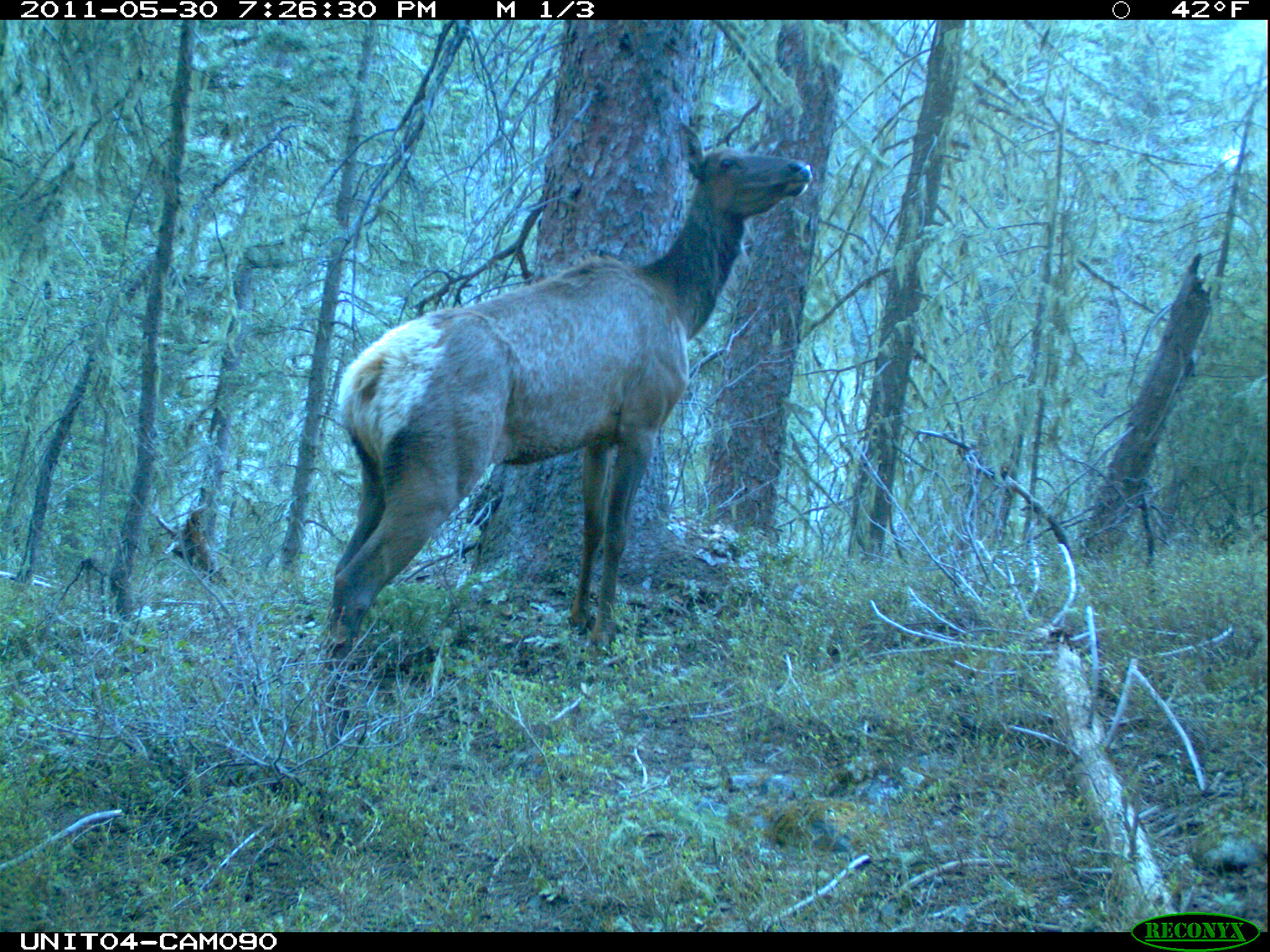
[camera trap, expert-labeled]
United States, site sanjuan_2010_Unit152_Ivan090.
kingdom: Animalia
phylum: Chordata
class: Mammalia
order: Artiodactyla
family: Cervidae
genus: Cervus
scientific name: Cervus elaphus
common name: red deer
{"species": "Cervus elaphus (red deer)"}